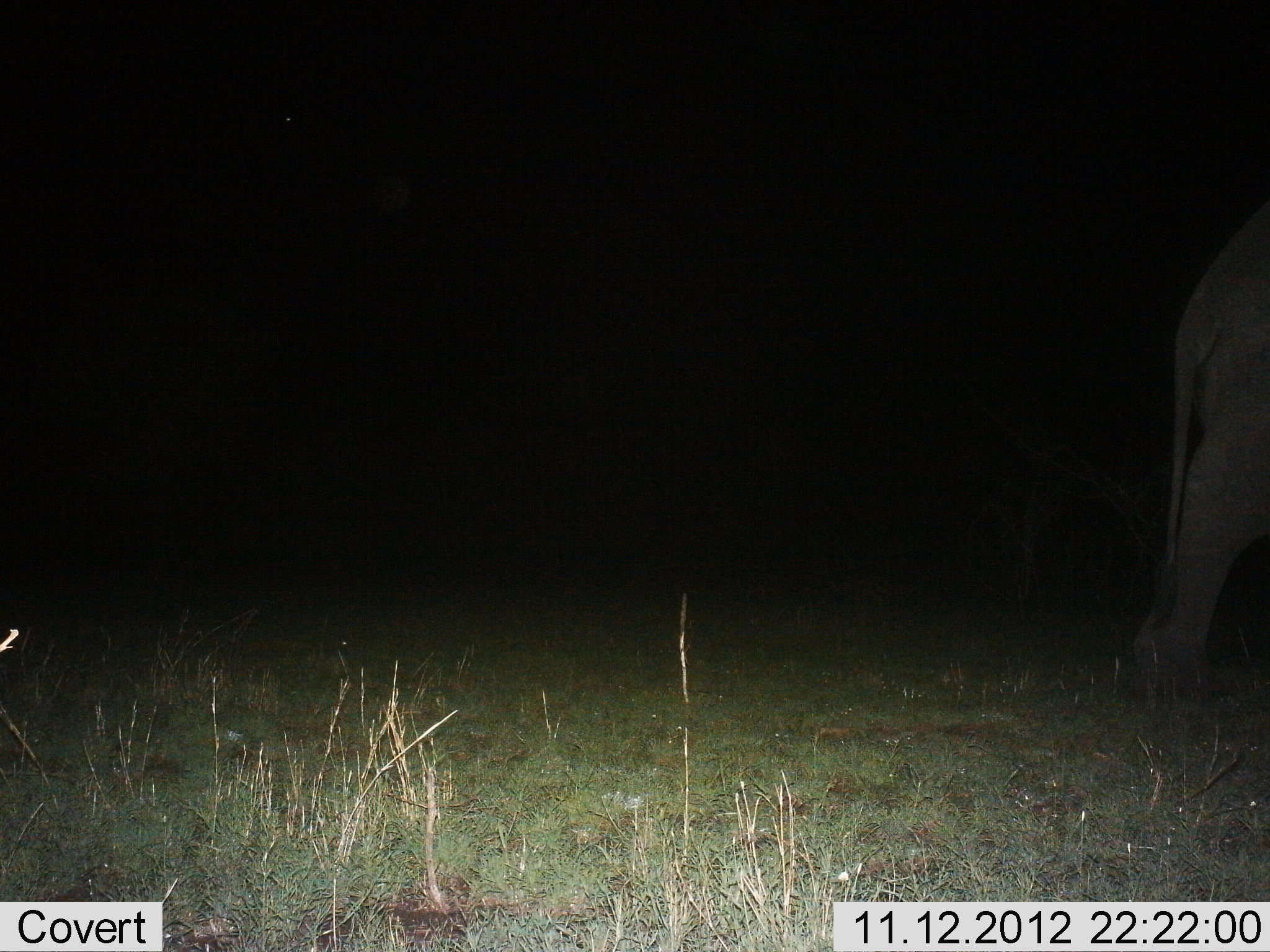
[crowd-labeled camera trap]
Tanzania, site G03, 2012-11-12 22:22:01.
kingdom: Animalia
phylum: Chordata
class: Mammalia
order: Proboscidea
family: Elephantidae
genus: Loxodonta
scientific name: Loxodonta africana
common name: african bush elephant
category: elephant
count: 1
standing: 20%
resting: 0%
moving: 90%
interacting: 0%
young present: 0%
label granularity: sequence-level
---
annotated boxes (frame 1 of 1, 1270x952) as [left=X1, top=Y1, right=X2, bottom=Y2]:
animal: [left=1129, top=205, right=1270, bottom=715]